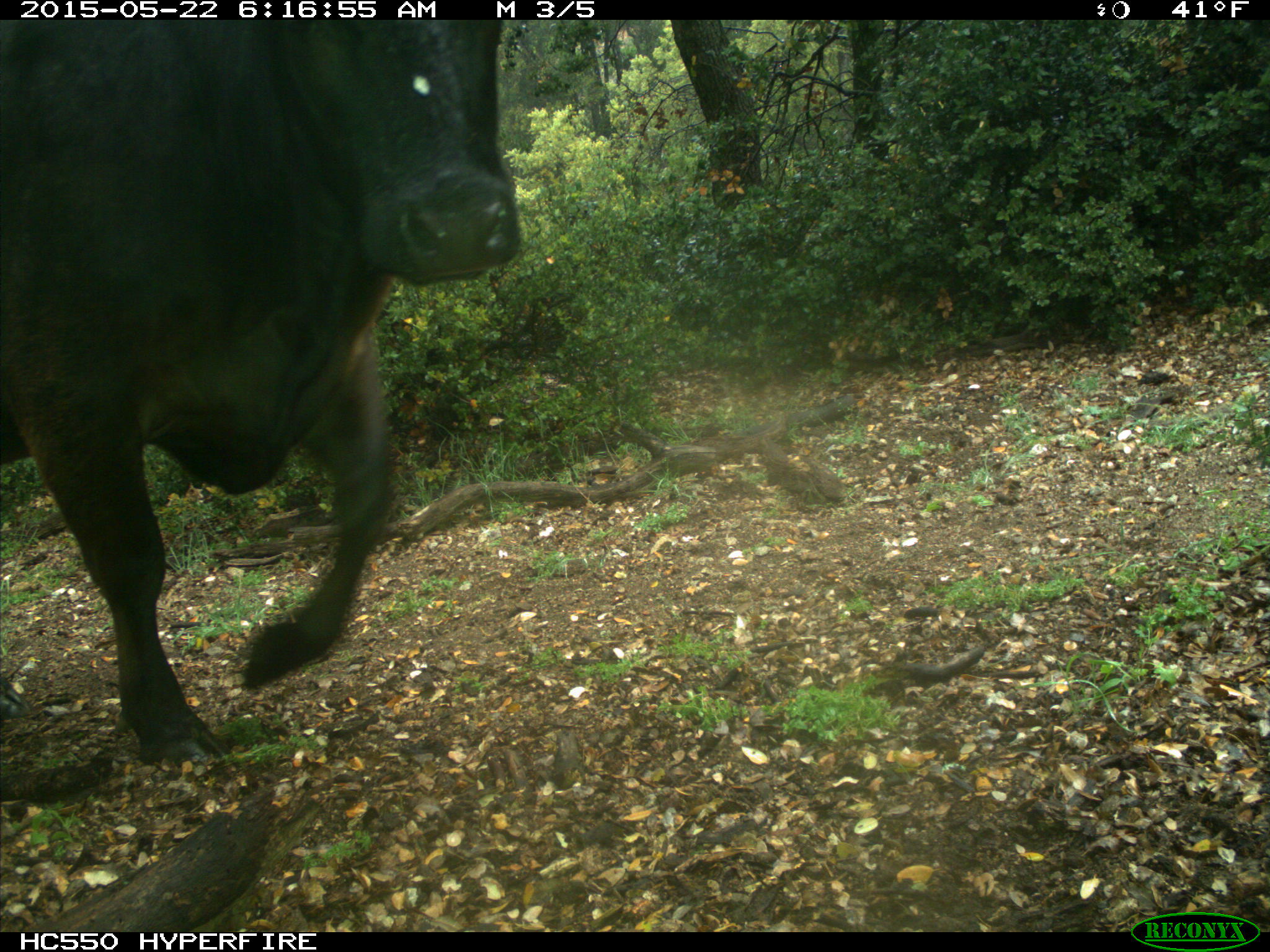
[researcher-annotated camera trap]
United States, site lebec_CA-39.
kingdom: Animalia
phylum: Chordata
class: Mammalia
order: Artiodactyla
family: Bovidae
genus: Bos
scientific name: Bos taurus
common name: domestic cow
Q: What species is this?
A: Bos taurus (domestic cow).